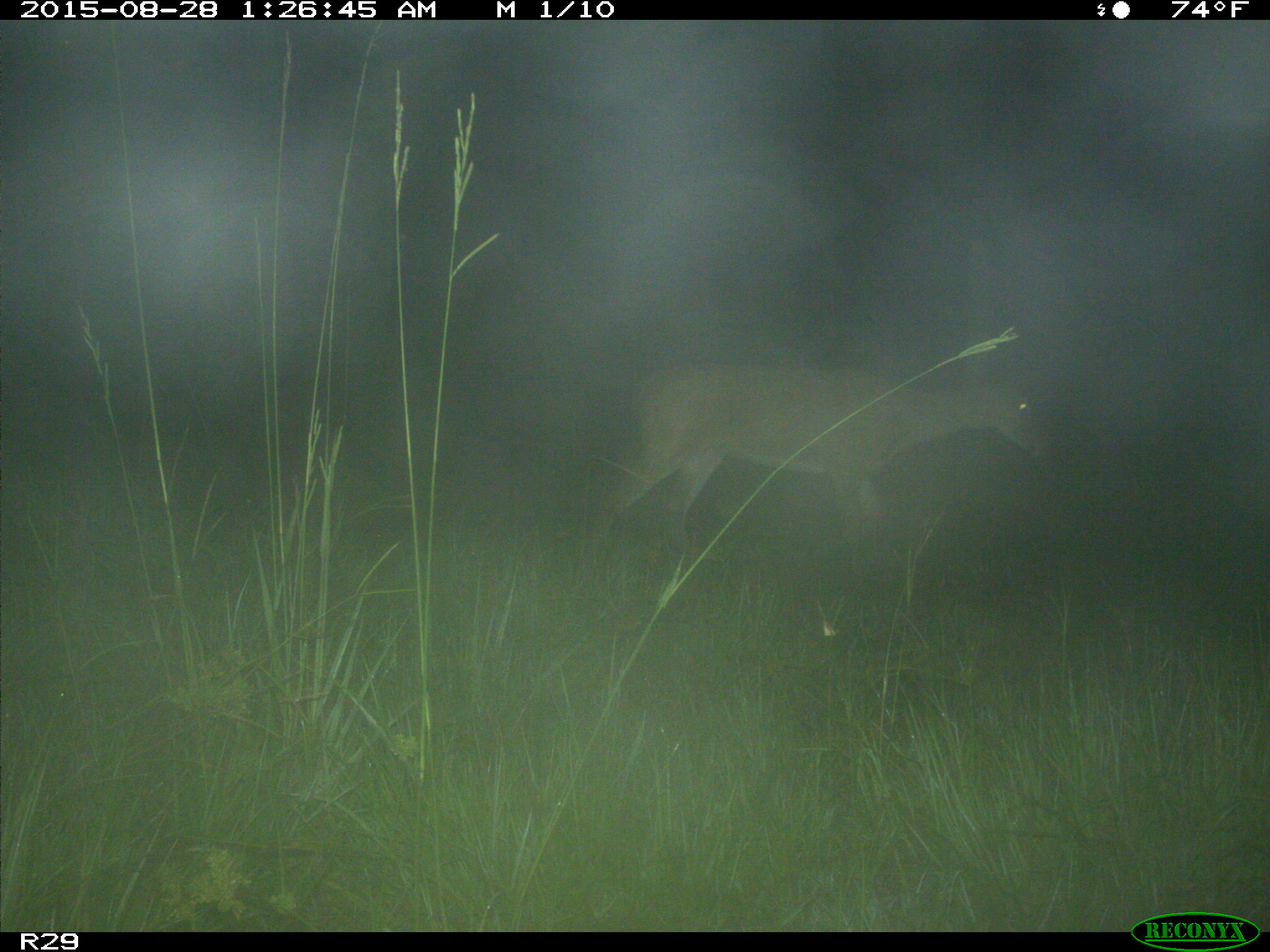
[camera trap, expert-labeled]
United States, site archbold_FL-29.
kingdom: Animalia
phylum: Chordata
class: Mammalia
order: Artiodactyla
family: Cervidae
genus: Odocoileus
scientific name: Odocoileus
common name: deer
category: unidentified deer